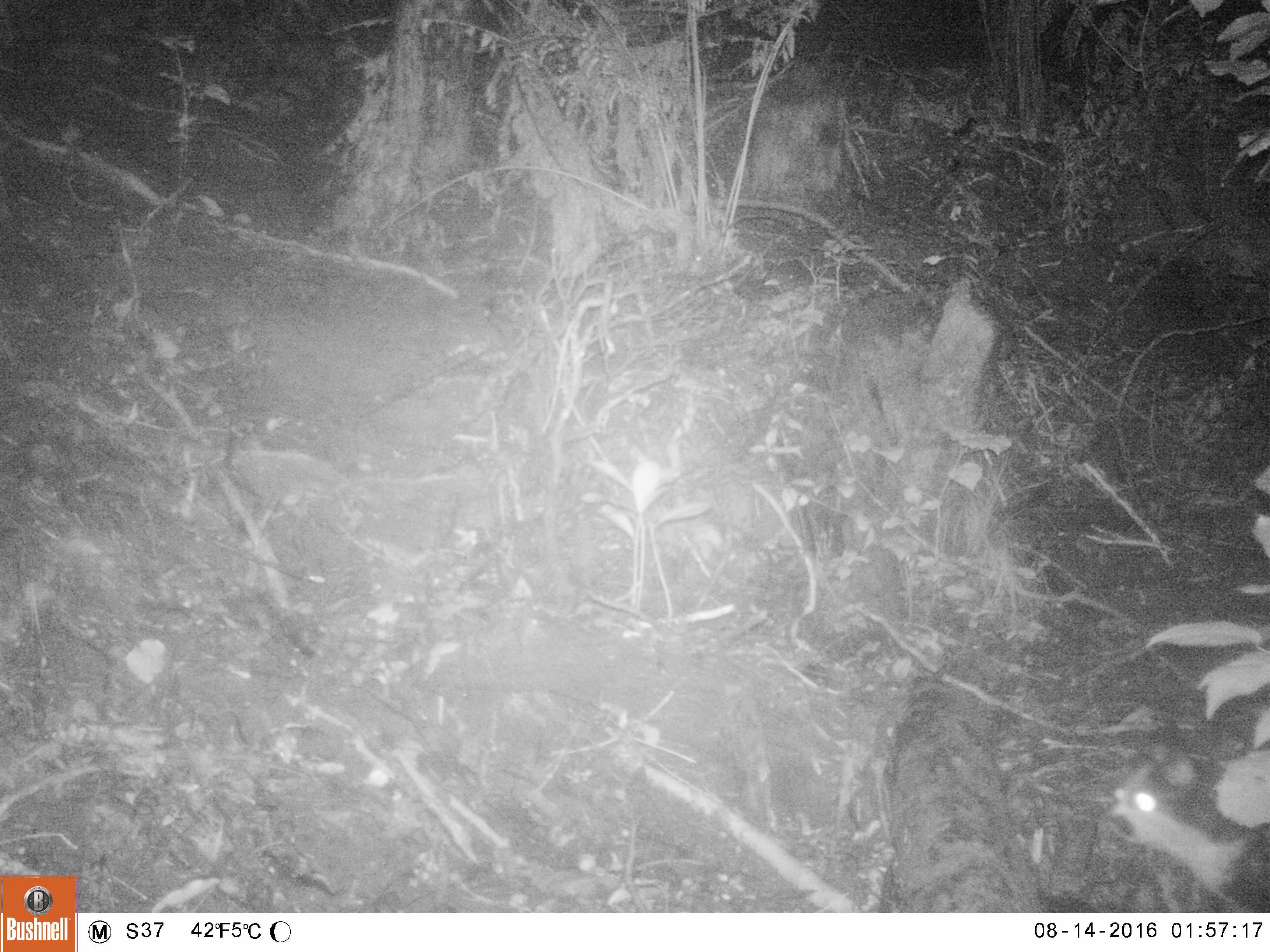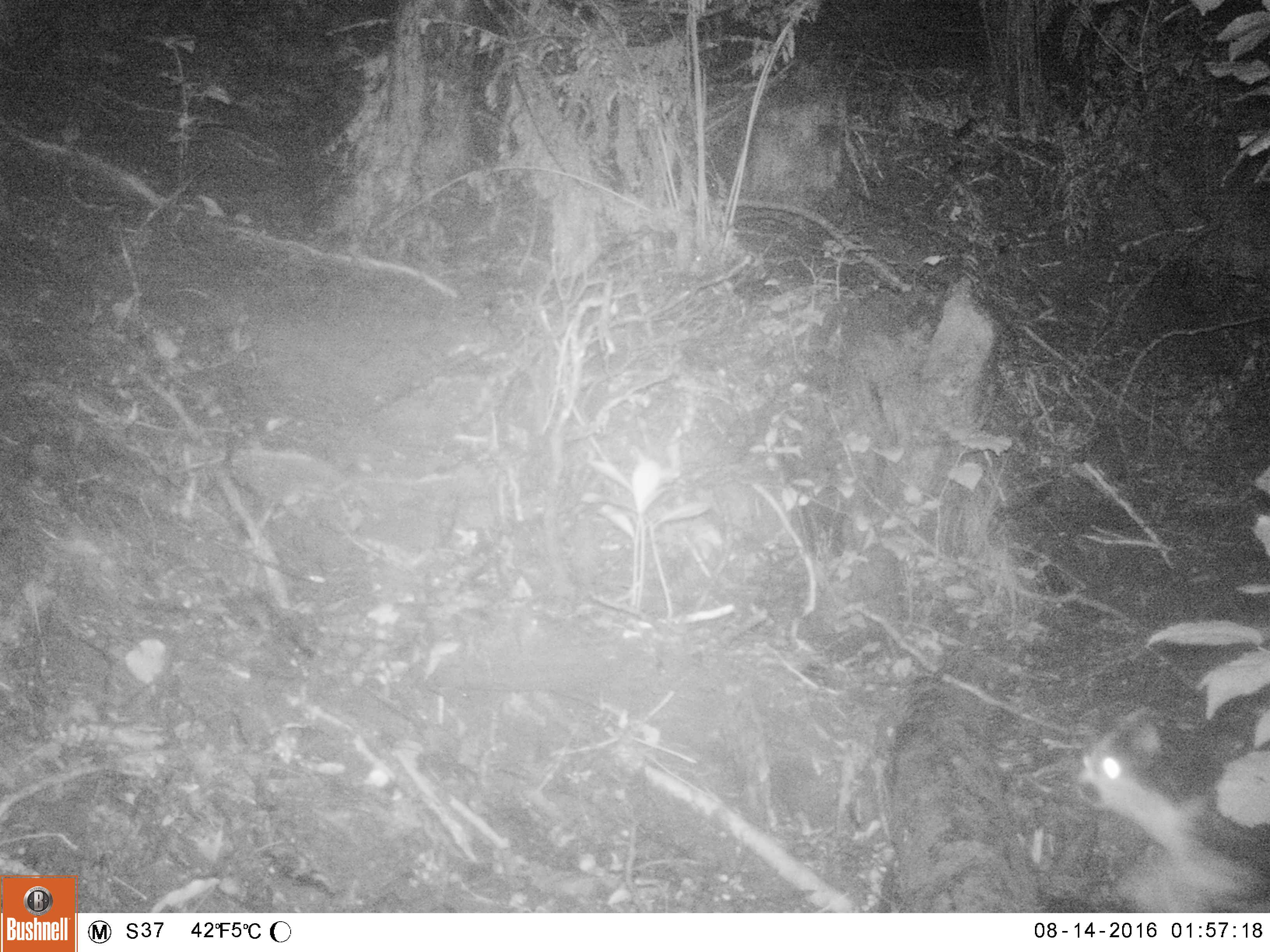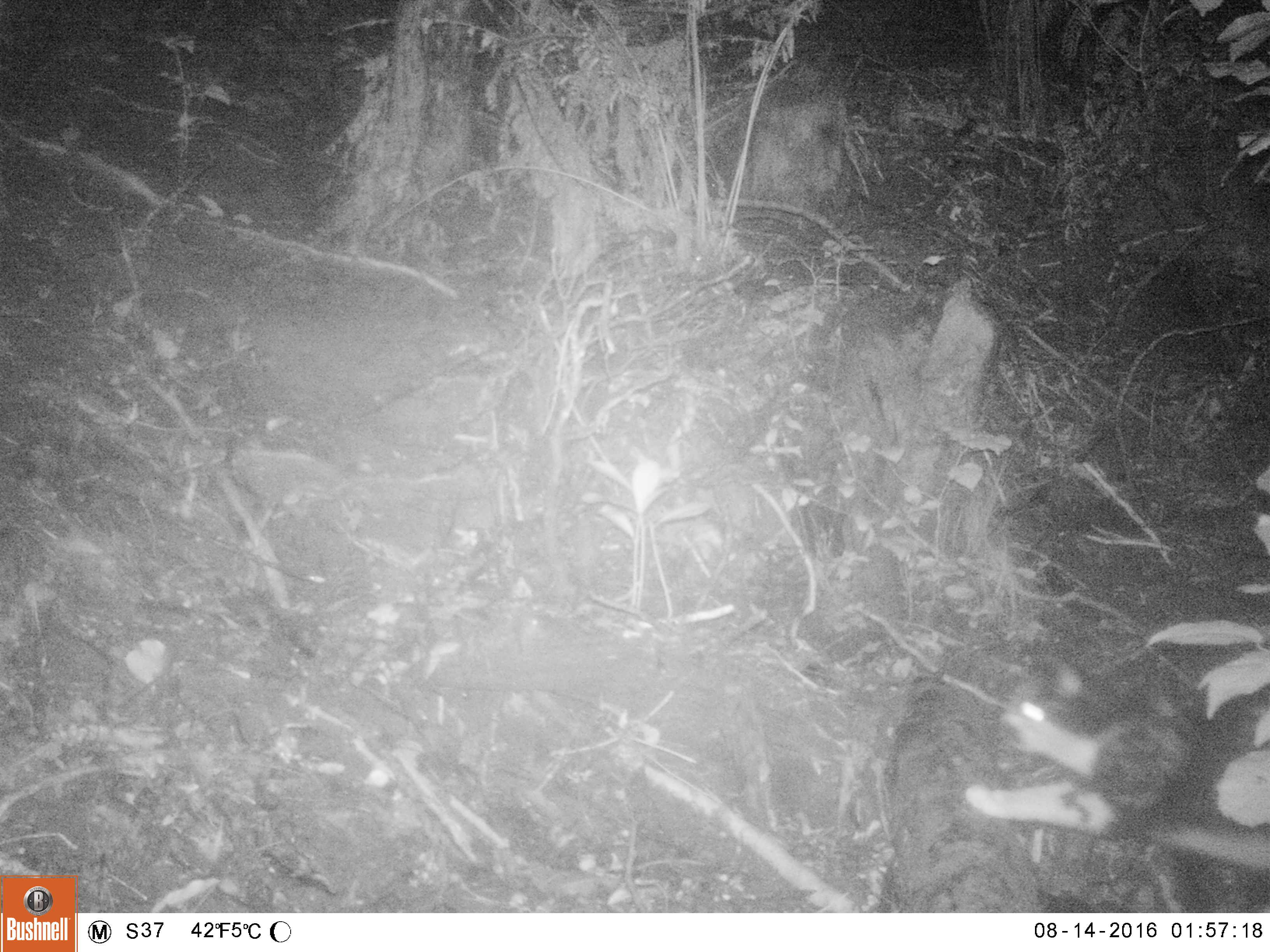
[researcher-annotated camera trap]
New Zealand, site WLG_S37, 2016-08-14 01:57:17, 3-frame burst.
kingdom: Animalia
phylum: Chordata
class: Mammalia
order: Carnivora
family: Felidae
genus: Felis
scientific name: Felis catus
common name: domestic cat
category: cat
Cat (domestic cat) (Felis catus).